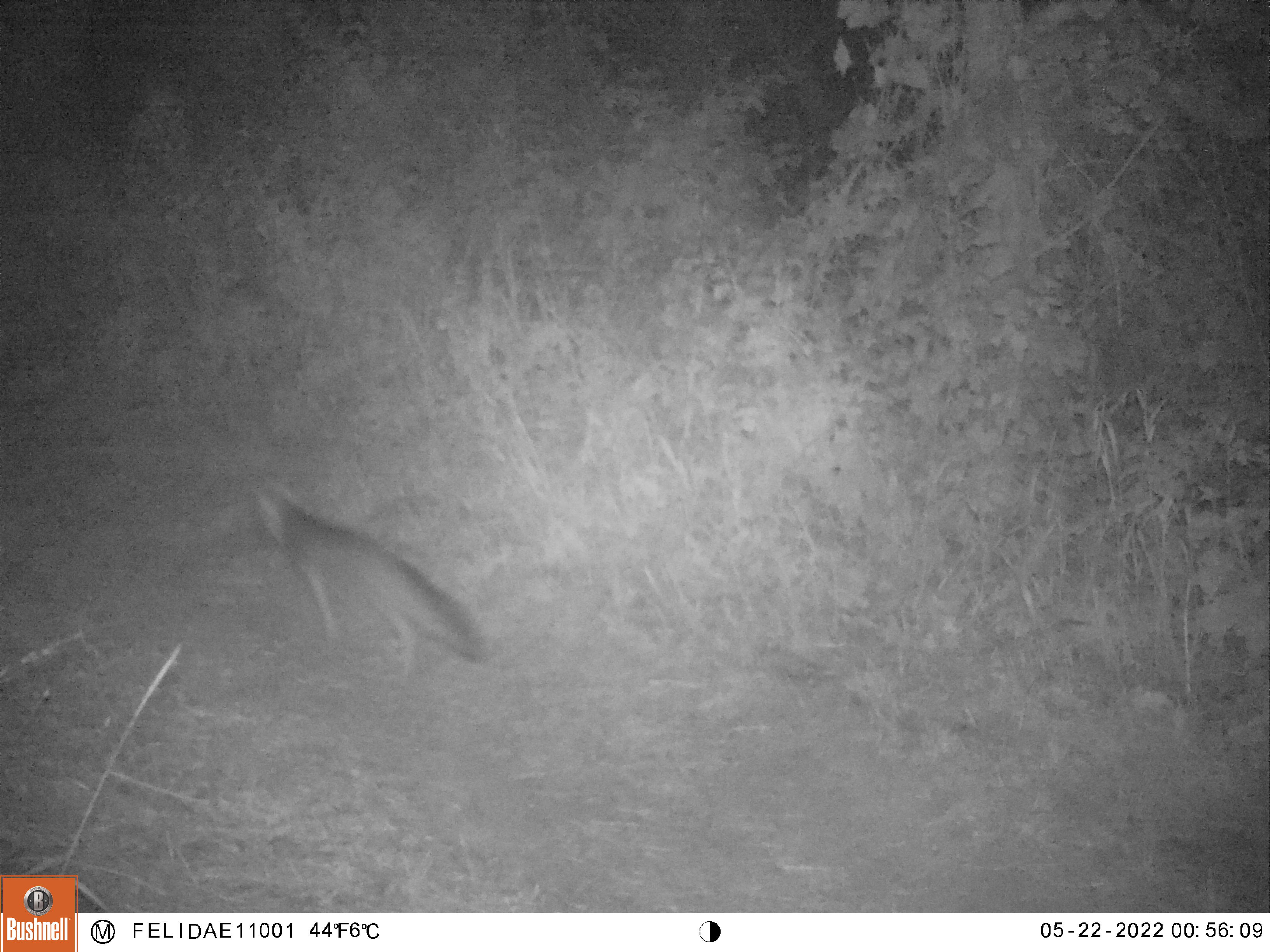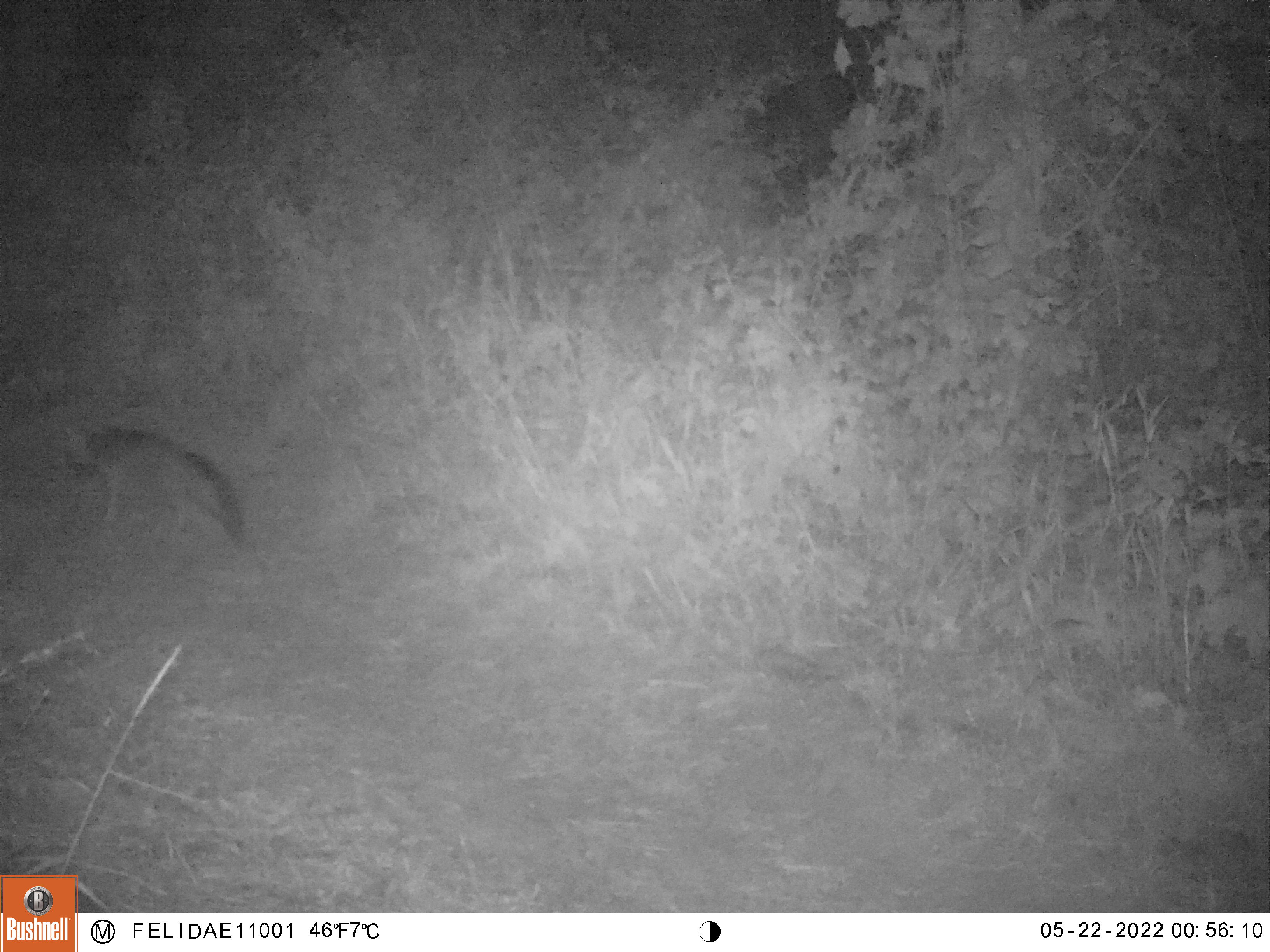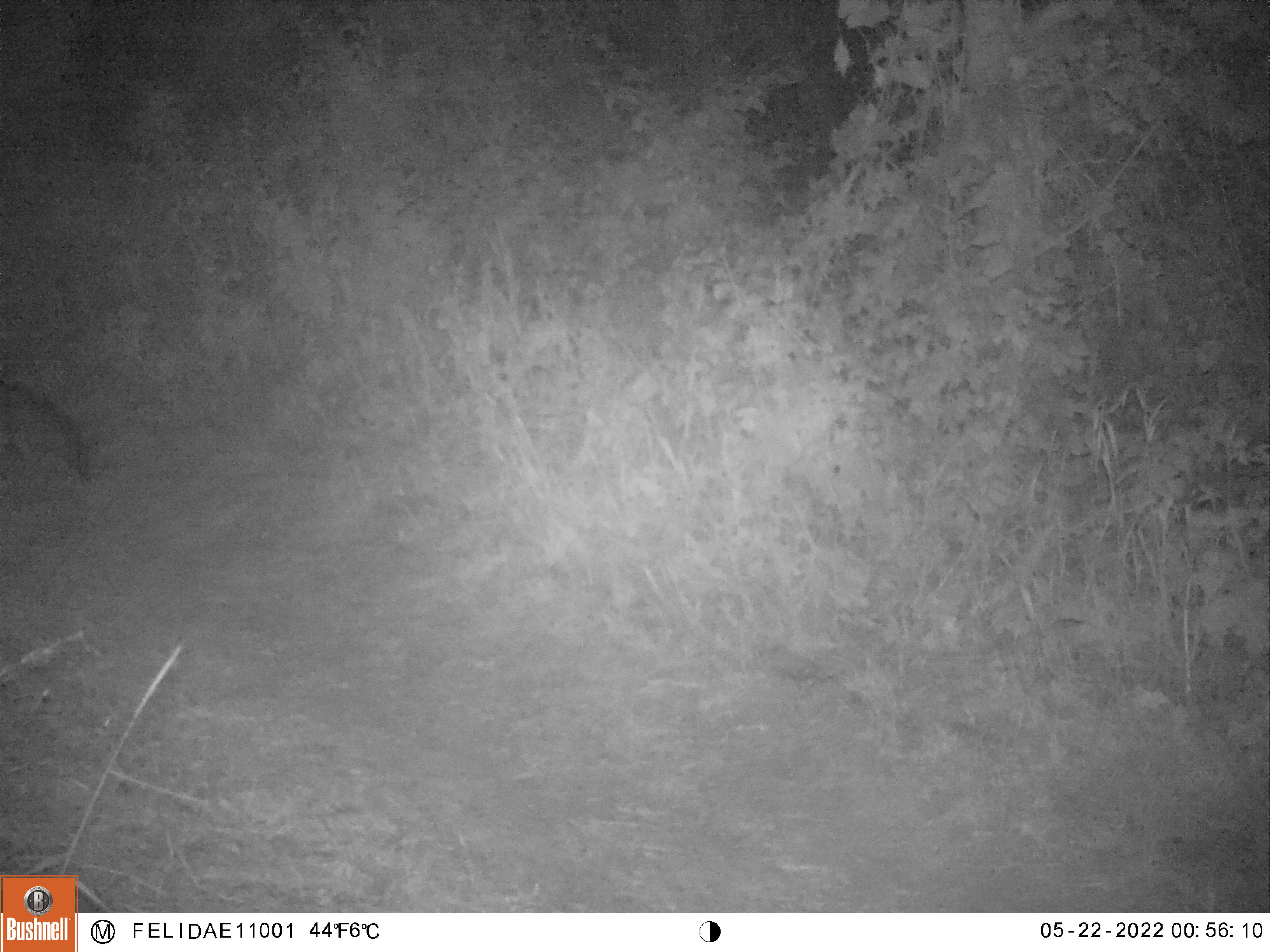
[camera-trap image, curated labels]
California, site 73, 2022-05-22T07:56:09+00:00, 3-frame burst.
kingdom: Animalia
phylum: Chordata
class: Mammalia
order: Carnivora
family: Canidae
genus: Urocyon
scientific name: Urocyon cinereoargenteus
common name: gray fox